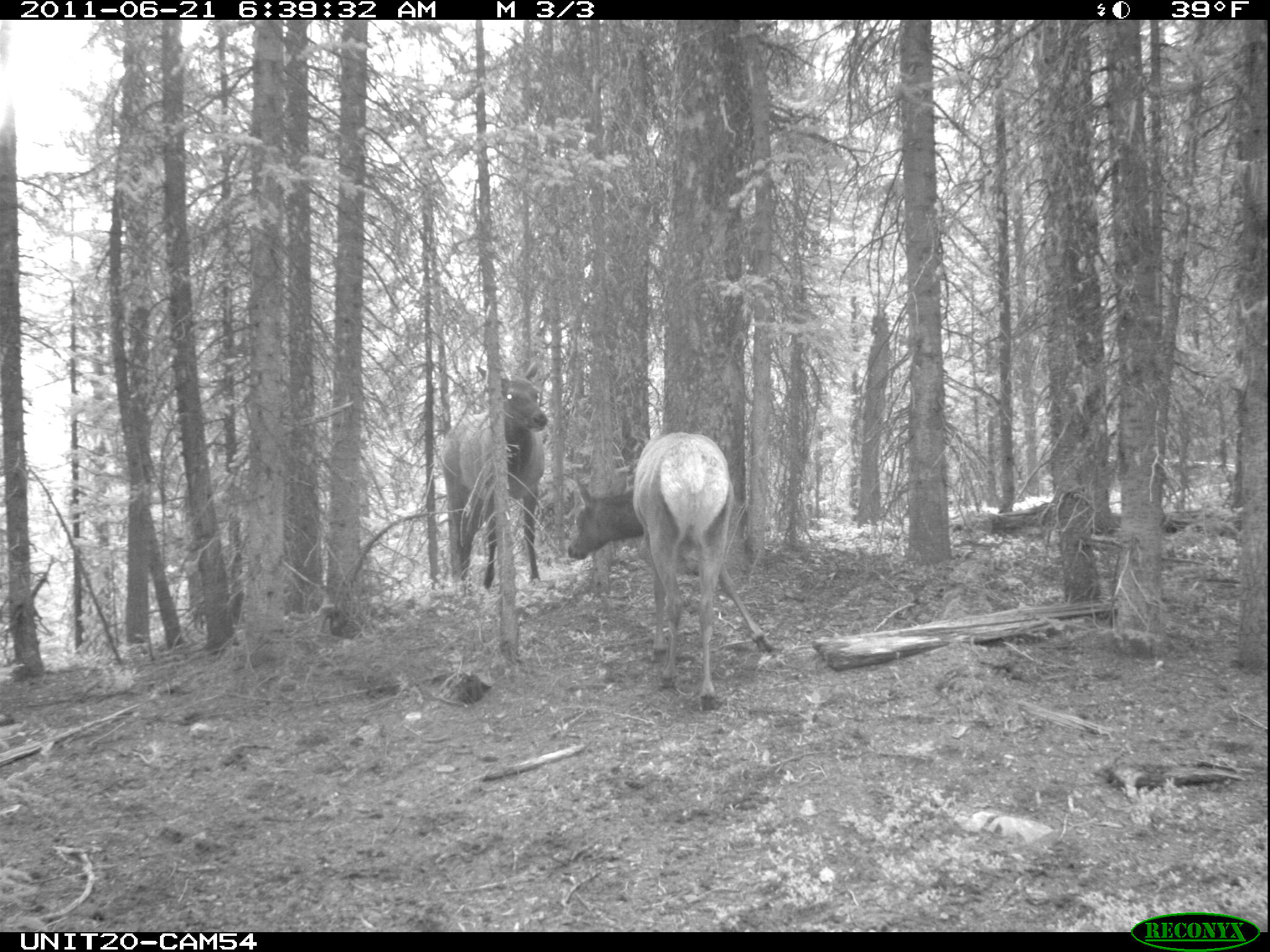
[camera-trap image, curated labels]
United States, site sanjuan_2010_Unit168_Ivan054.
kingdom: Animalia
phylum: Chordata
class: Mammalia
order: Artiodactyla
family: Cervidae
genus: Cervus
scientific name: Cervus elaphus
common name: red deer